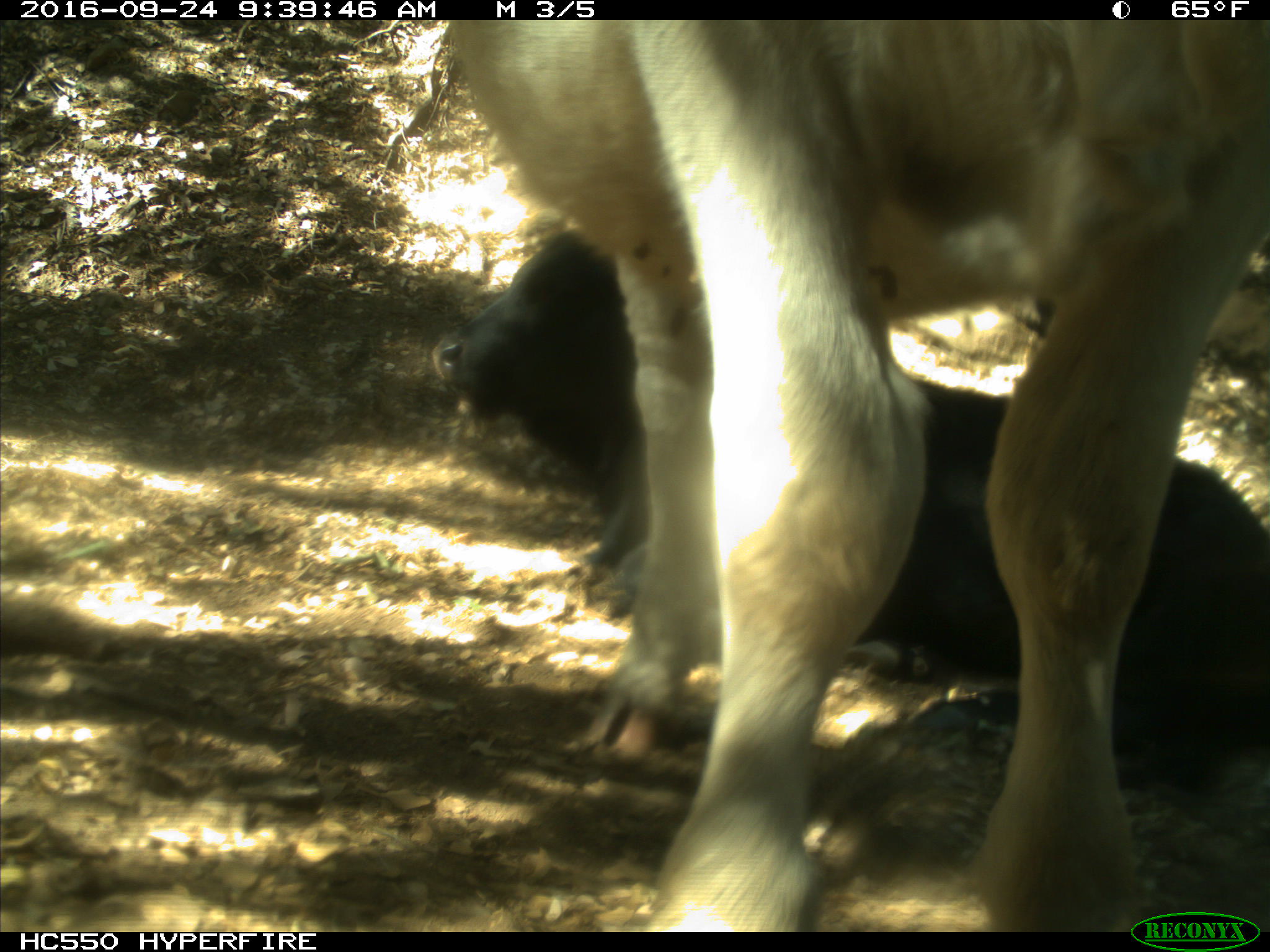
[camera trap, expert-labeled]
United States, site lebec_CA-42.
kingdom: Animalia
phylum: Chordata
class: Mammalia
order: Artiodactyla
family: Bovidae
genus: Bos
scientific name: Bos taurus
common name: domestic cow